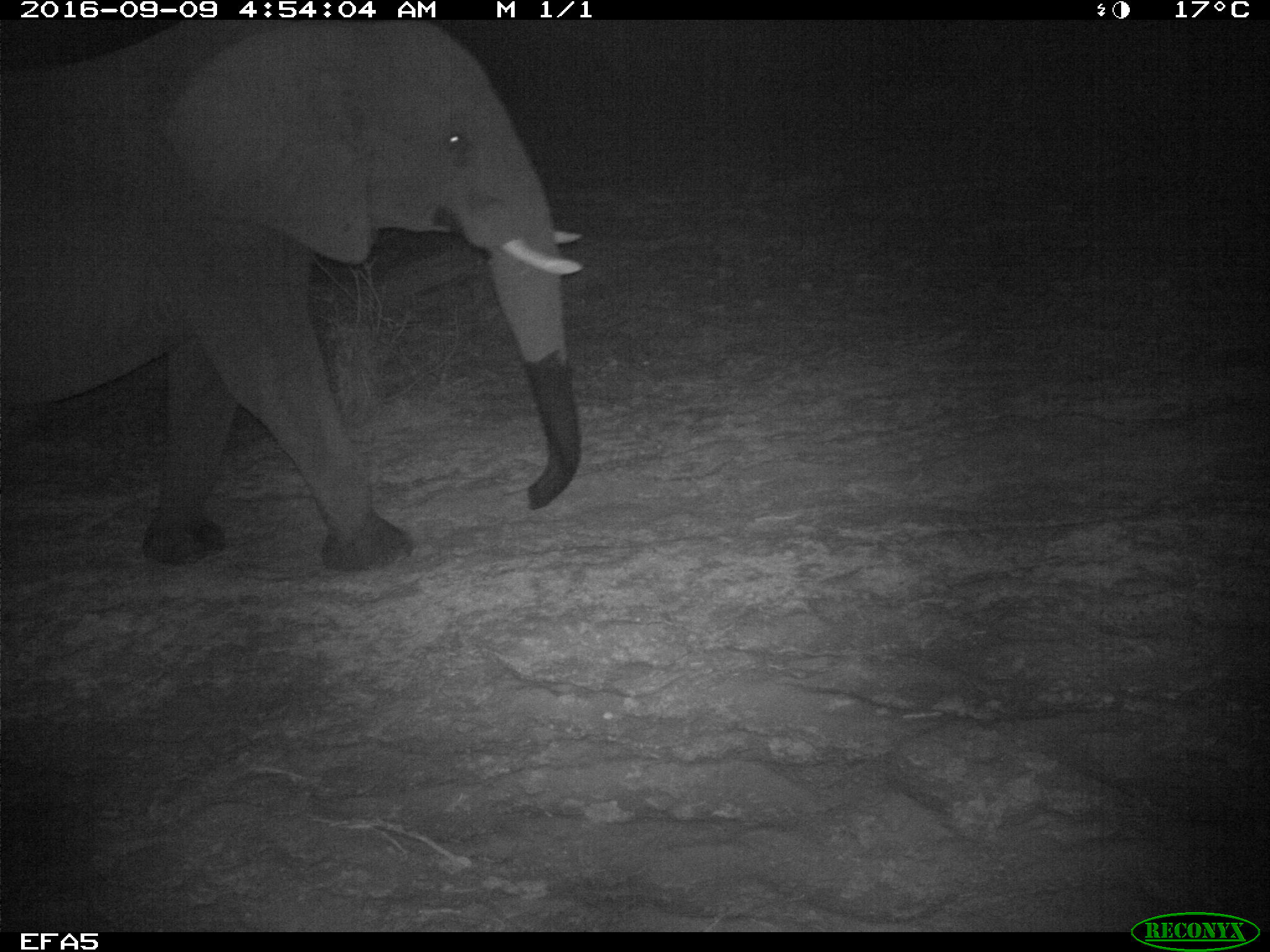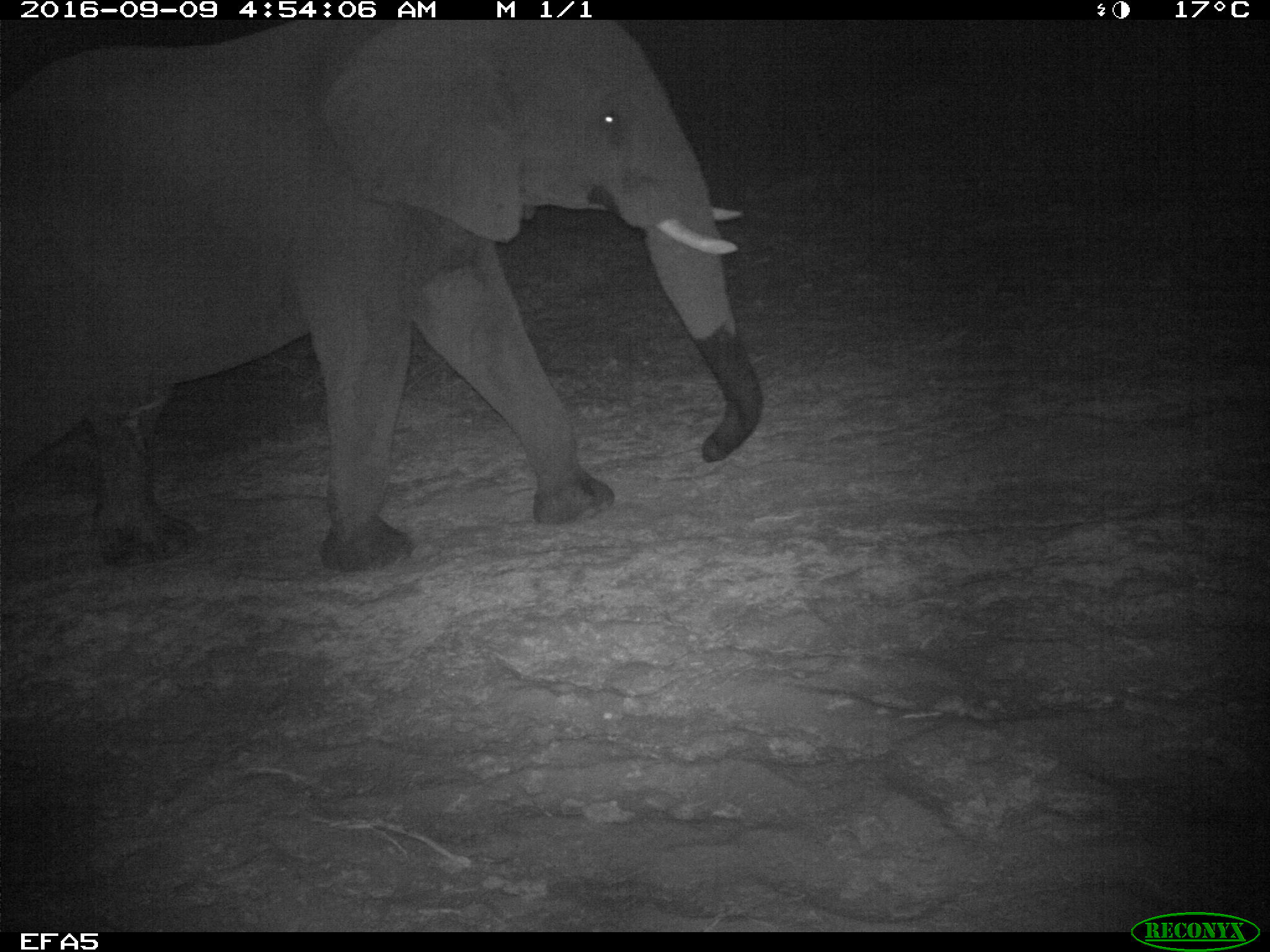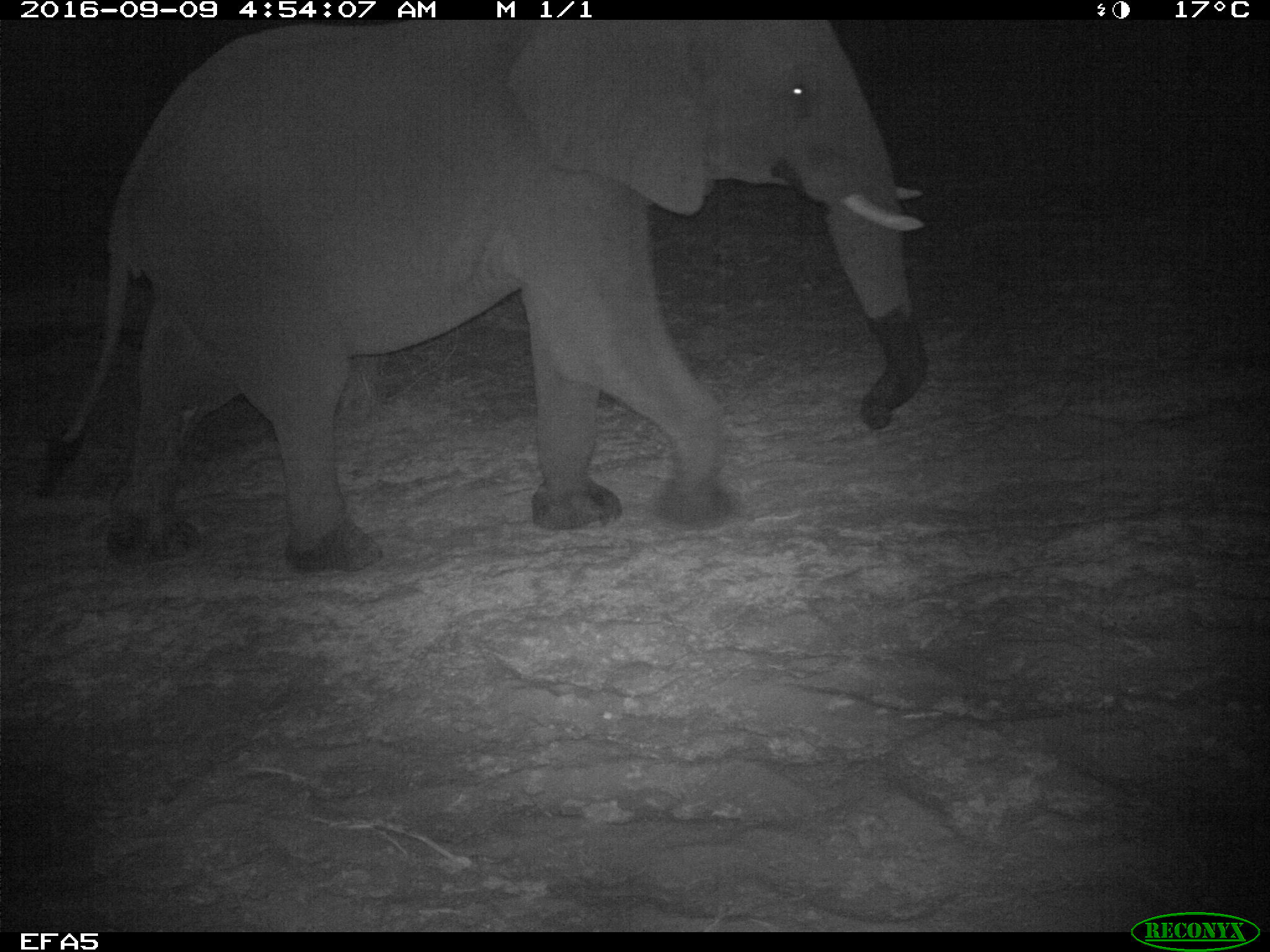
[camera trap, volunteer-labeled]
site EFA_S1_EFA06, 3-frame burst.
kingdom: Animalia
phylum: Chordata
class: Mammalia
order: Proboscidea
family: Elephantidae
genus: Loxodonta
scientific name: Loxodonta africana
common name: african bush elephant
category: elephant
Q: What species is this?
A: Elephant (african bush elephant) (Loxodonta africana).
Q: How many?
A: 1.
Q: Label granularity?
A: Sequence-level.